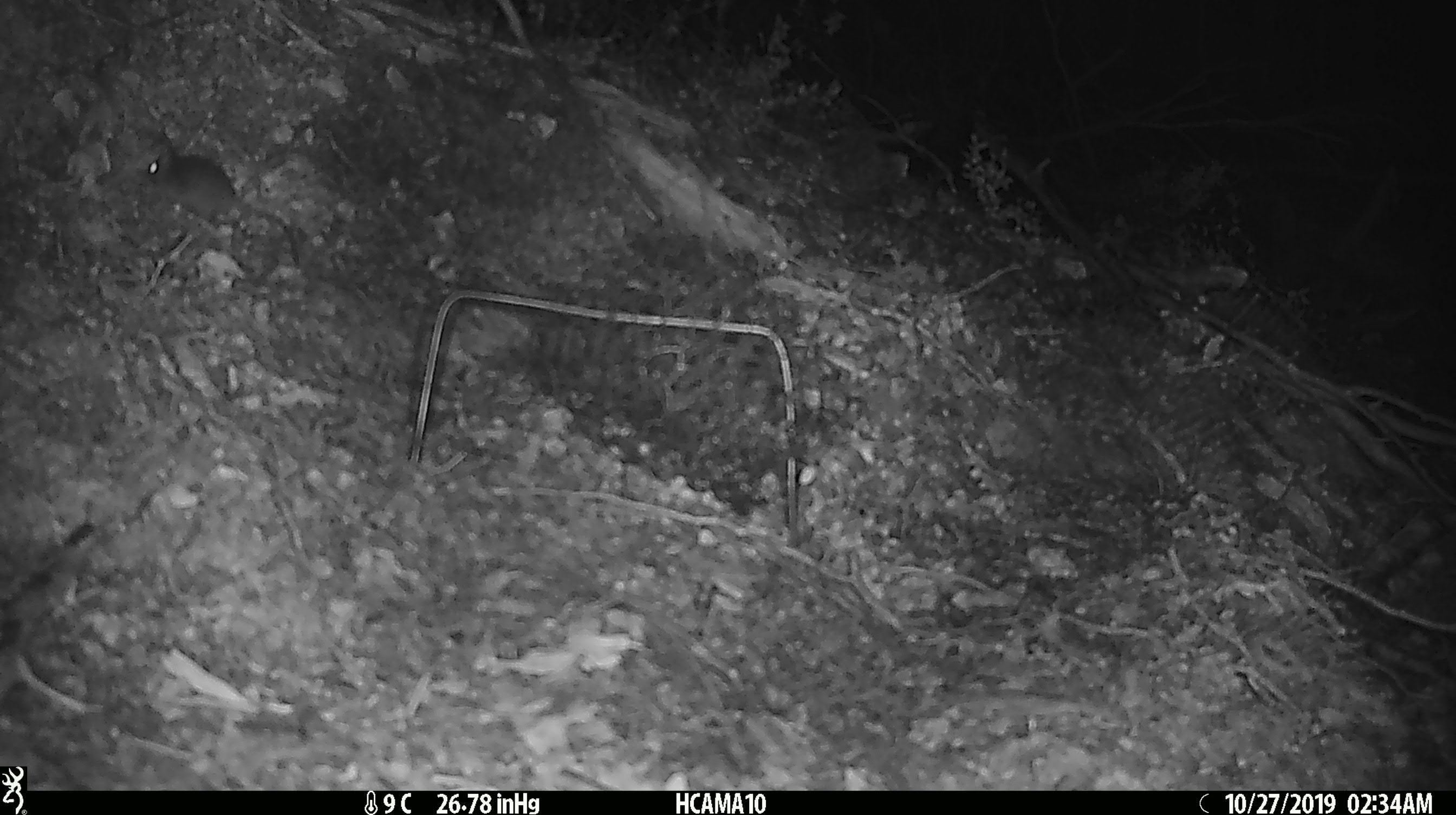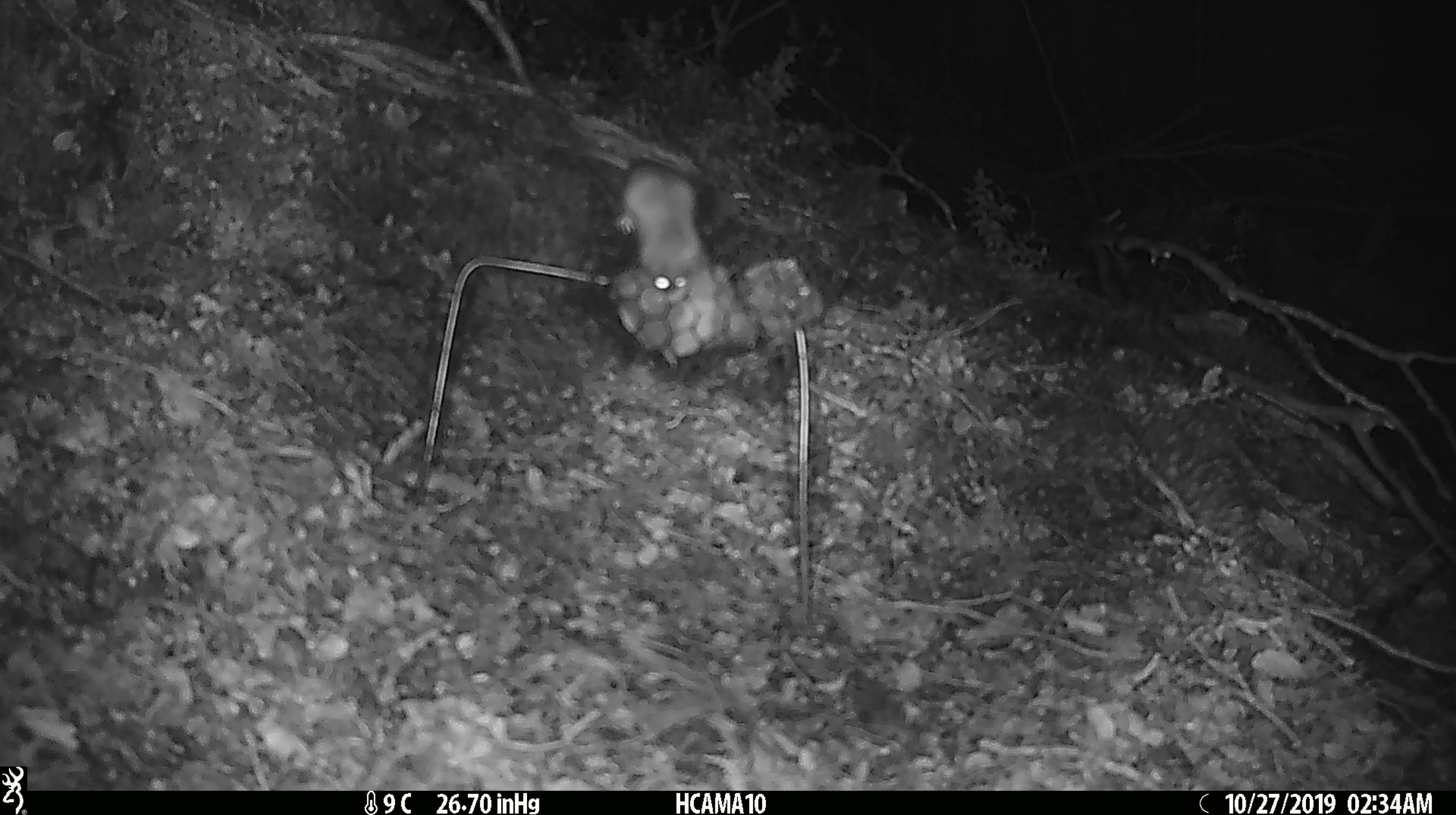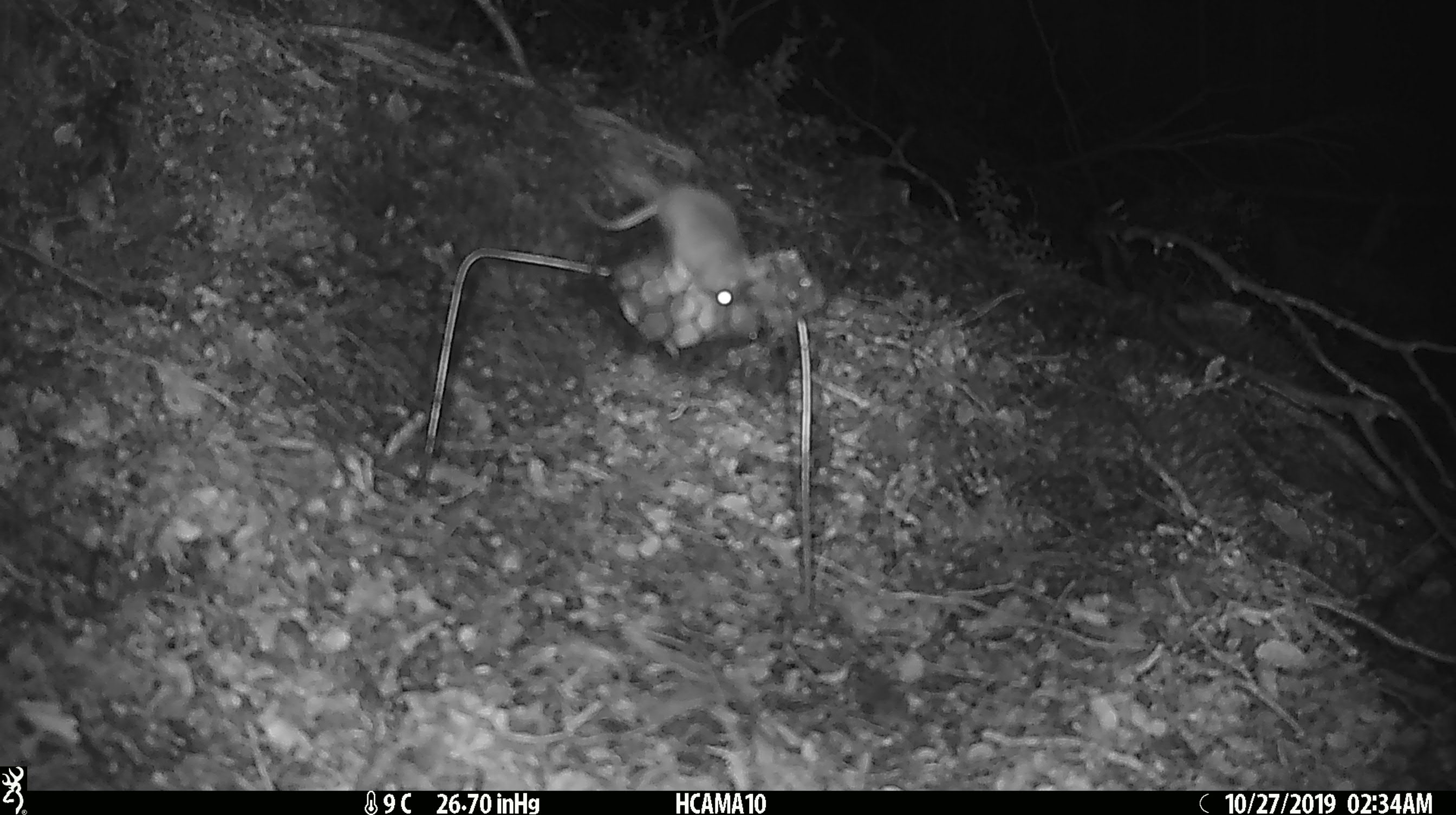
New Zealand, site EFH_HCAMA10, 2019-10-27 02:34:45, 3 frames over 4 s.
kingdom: Animalia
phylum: Chordata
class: Mammalia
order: Rodentia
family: Muridae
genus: Mus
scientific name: Mus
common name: mouse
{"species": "mouse (Mus)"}